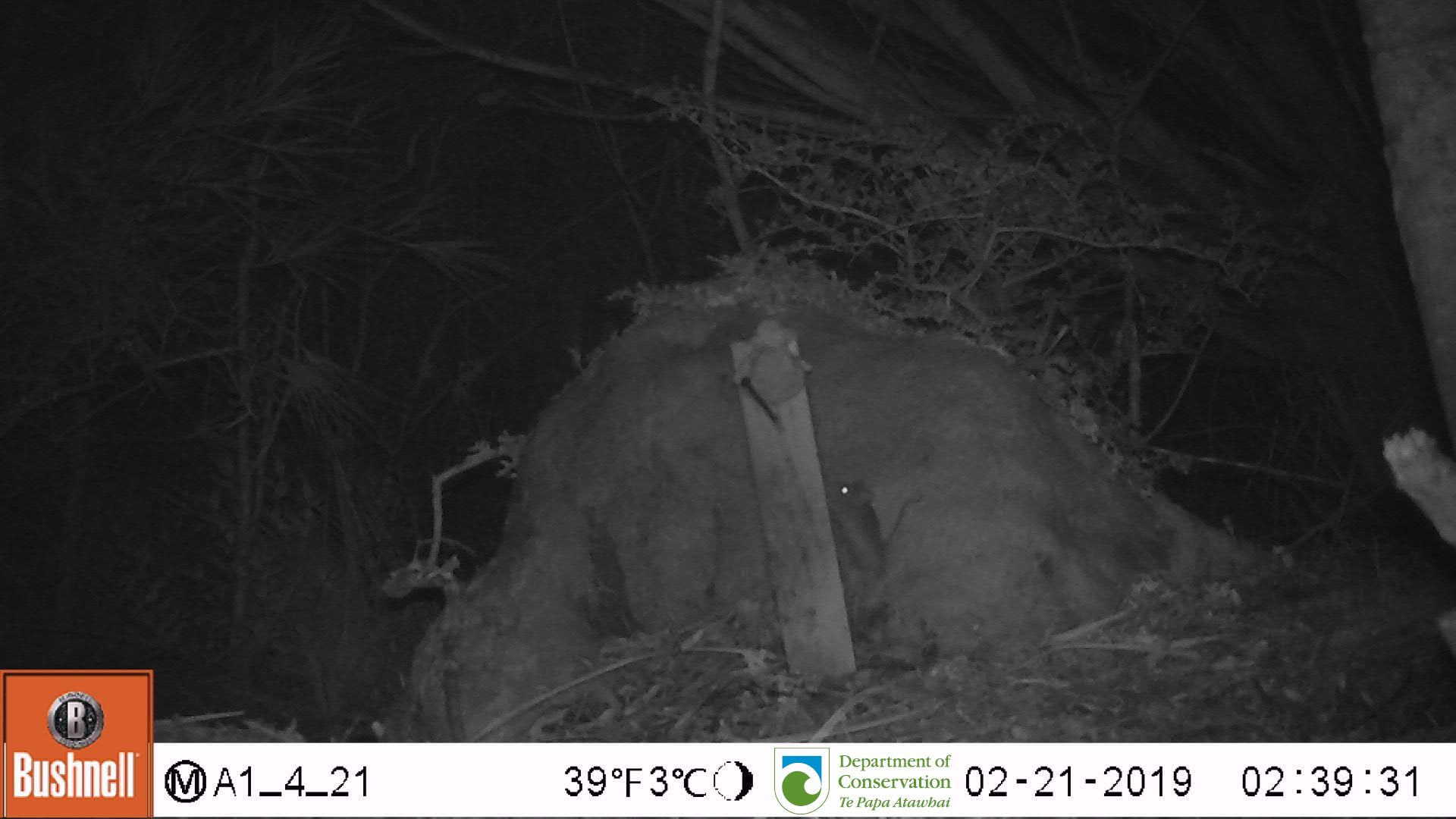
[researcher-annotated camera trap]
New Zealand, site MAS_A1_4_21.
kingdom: Animalia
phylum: Chordata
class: Mammalia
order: Rodentia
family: Muridae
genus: Mus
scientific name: Mus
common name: mouse